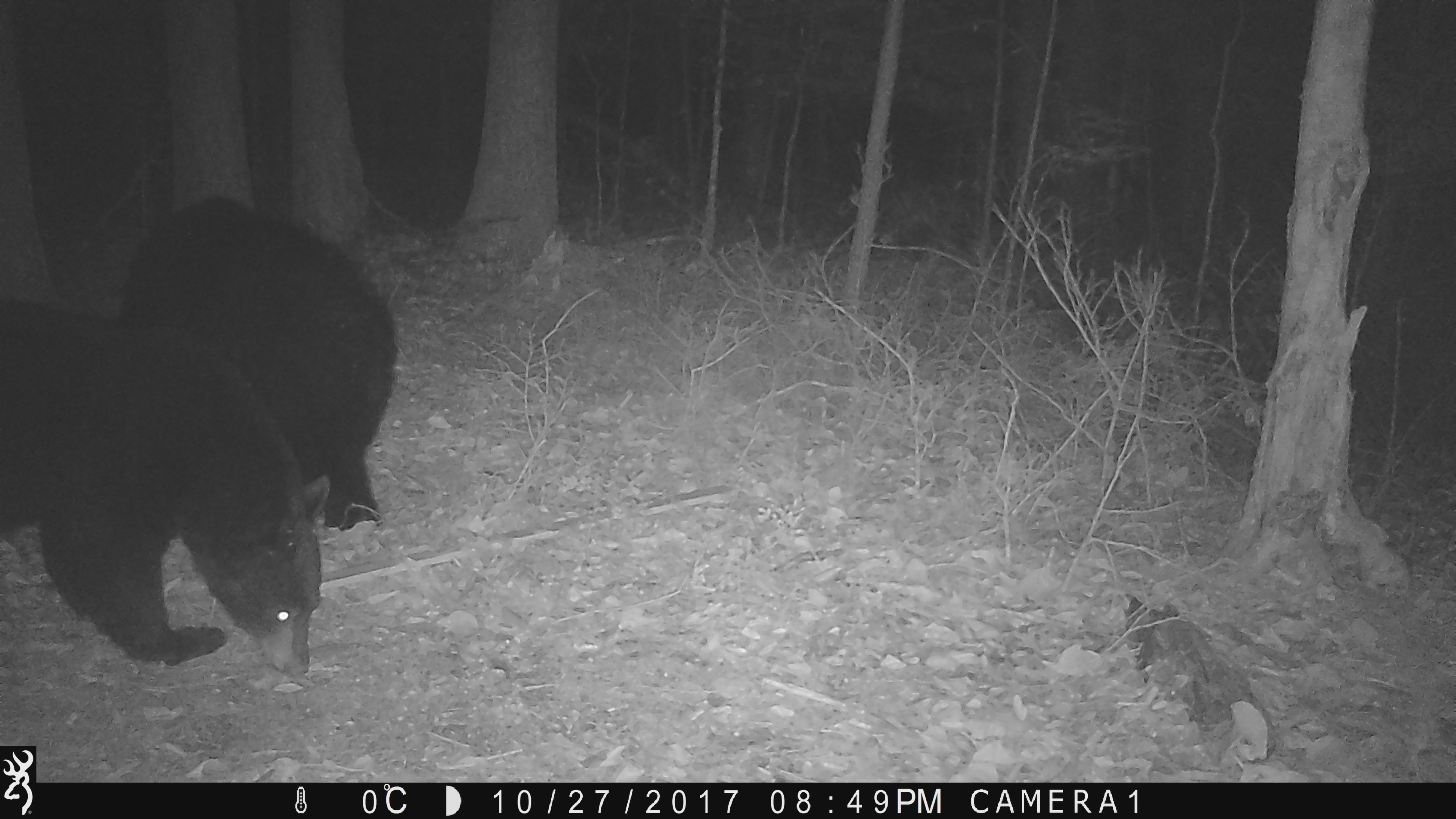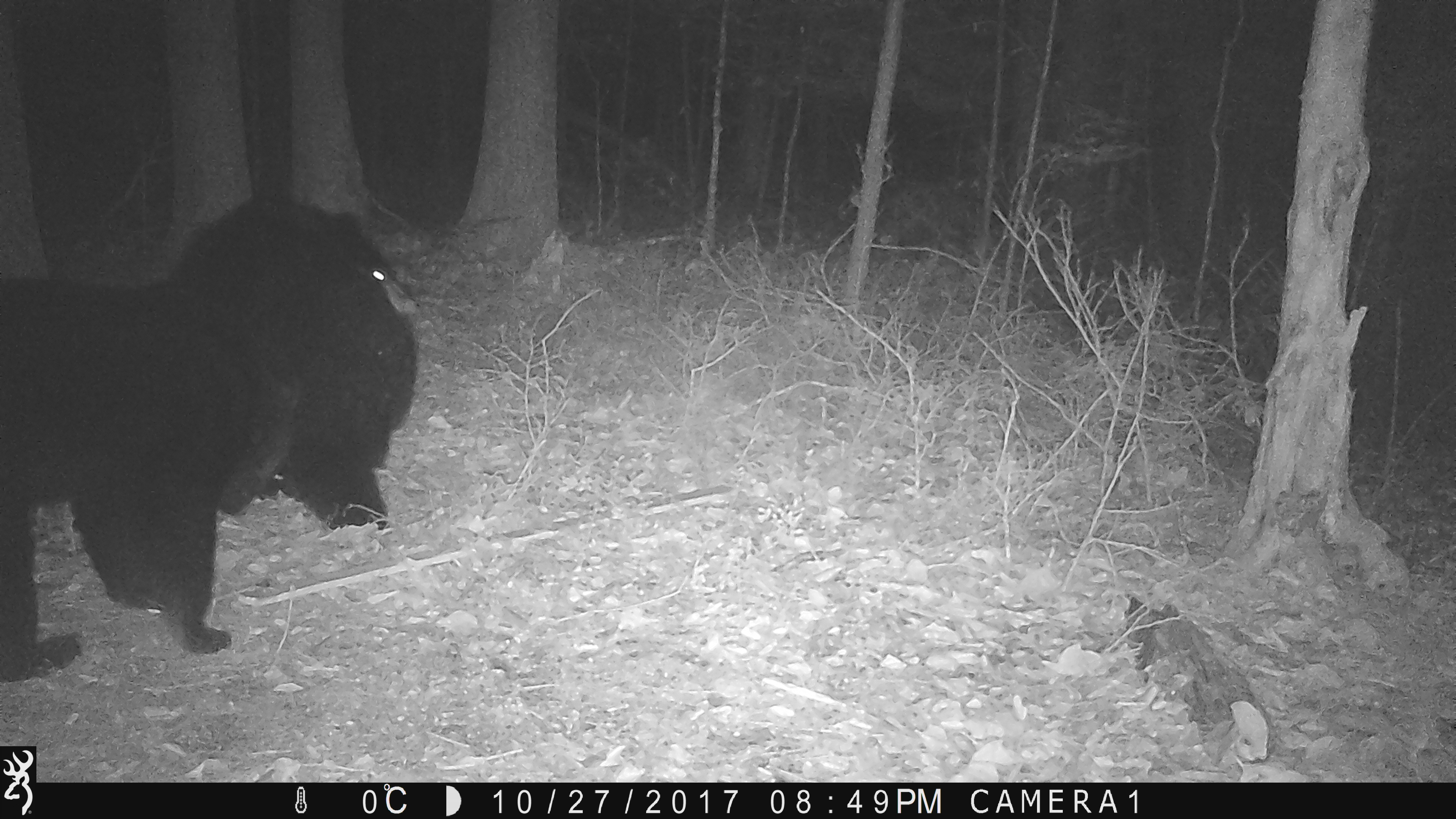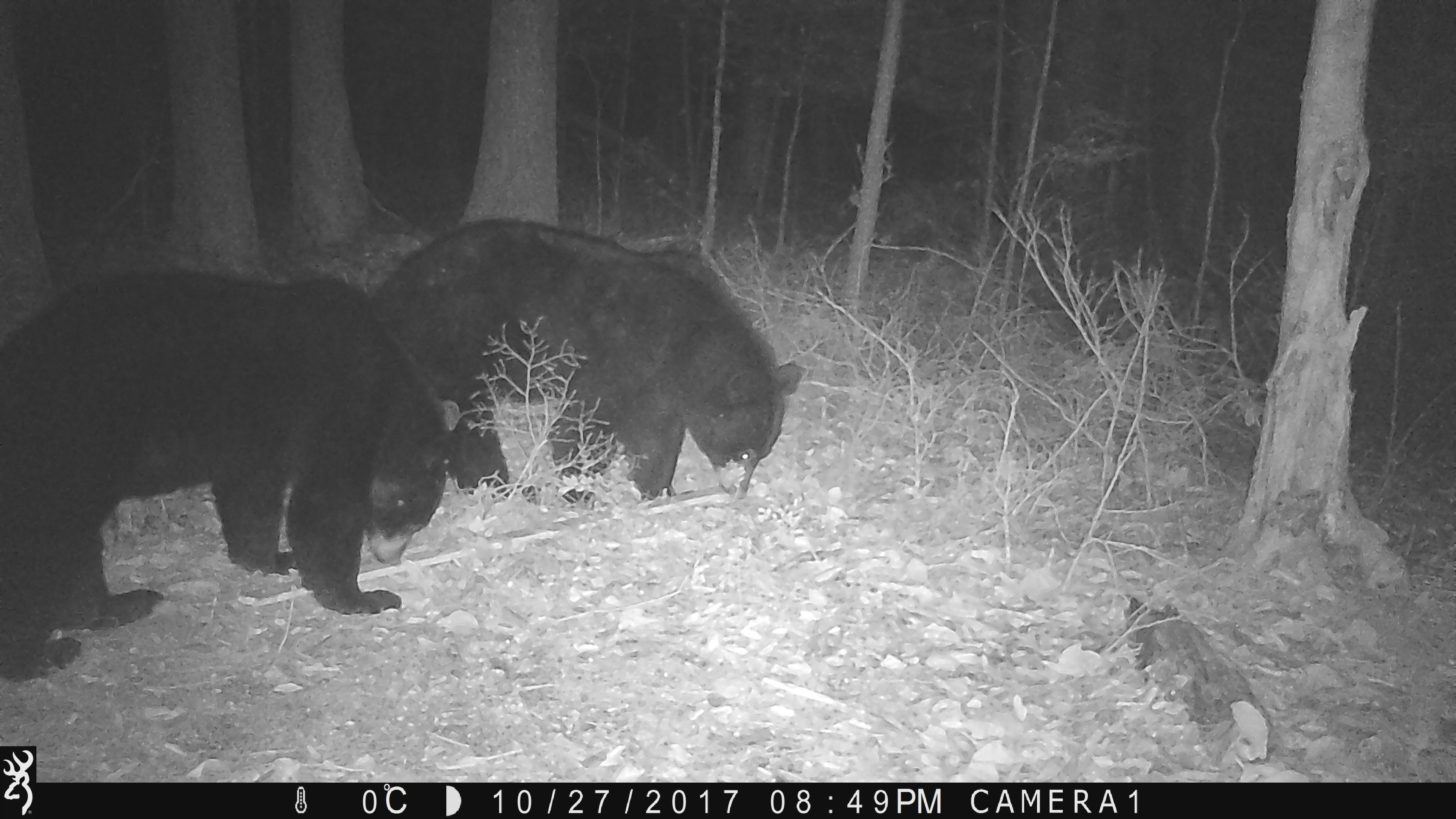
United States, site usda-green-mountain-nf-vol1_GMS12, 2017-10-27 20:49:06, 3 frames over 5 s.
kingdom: Animalia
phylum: Chordata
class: Mammalia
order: Carnivora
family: Ursidae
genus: Ursus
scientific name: Ursus americanus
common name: black bear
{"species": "black bear (Ursus americanus)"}